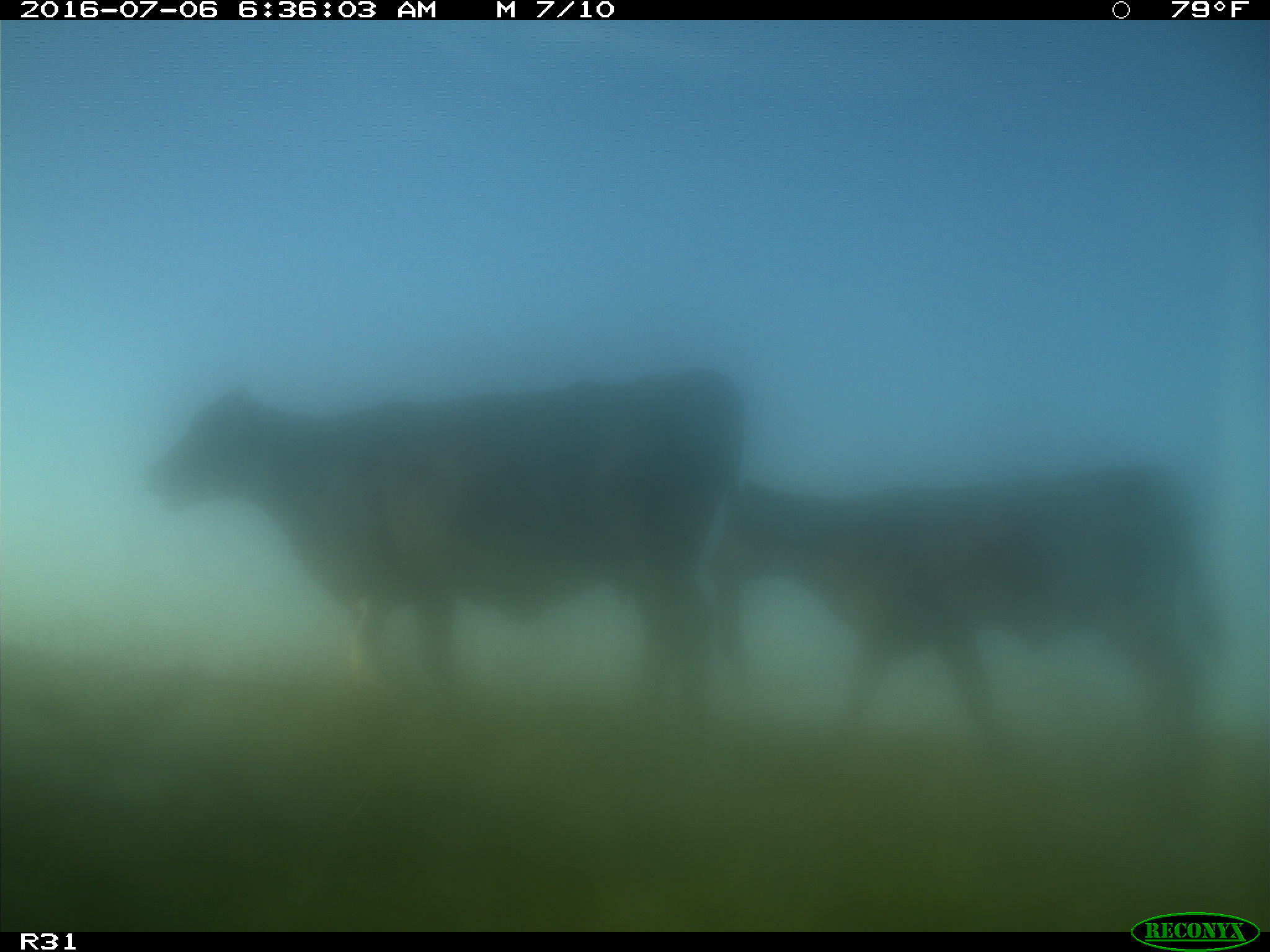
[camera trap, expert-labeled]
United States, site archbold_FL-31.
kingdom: Animalia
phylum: Chordata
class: Mammalia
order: Artiodactyla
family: Bovidae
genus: Bos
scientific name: Bos taurus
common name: domestic cow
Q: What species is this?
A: Bos taurus (domestic cow).